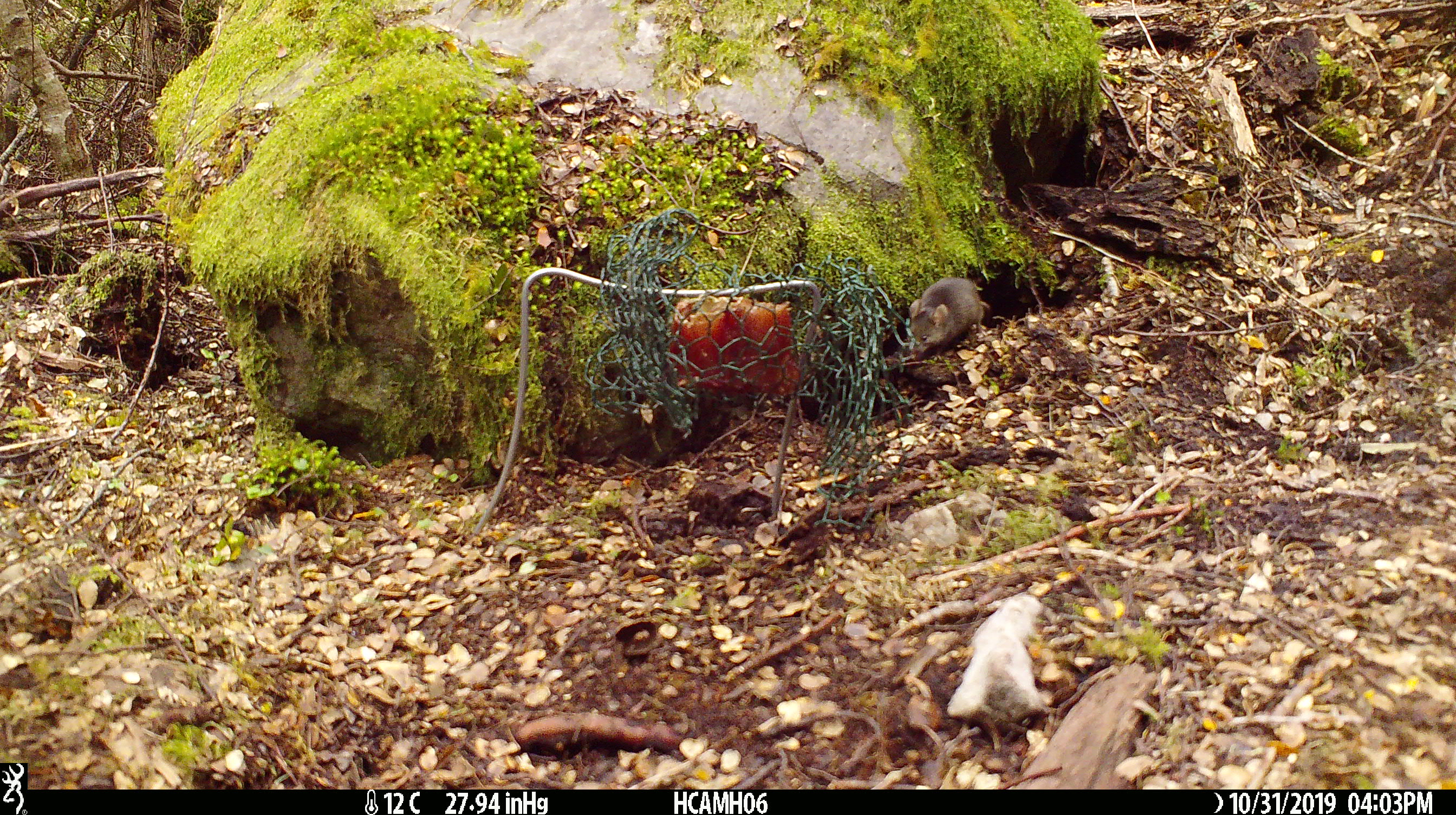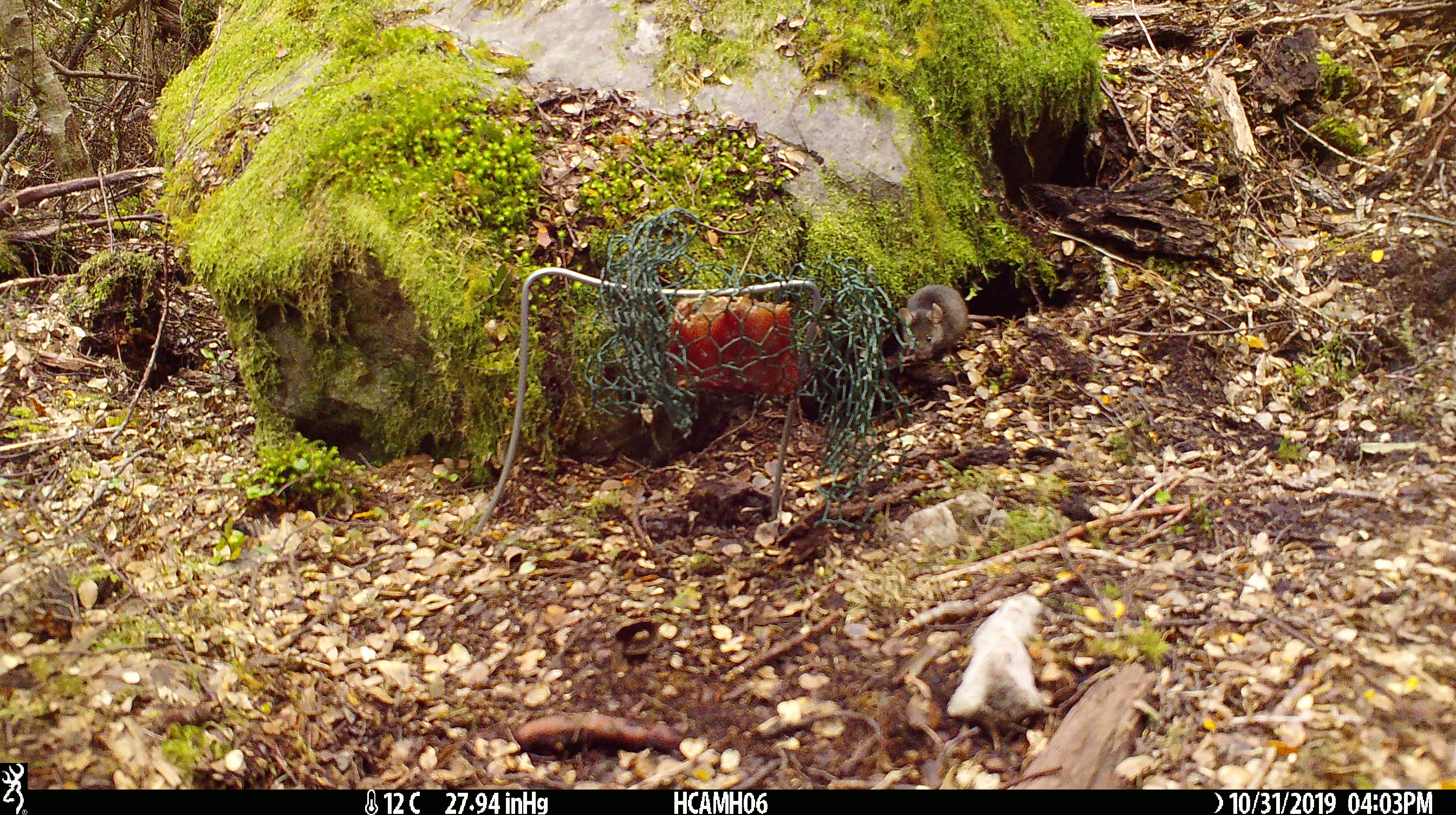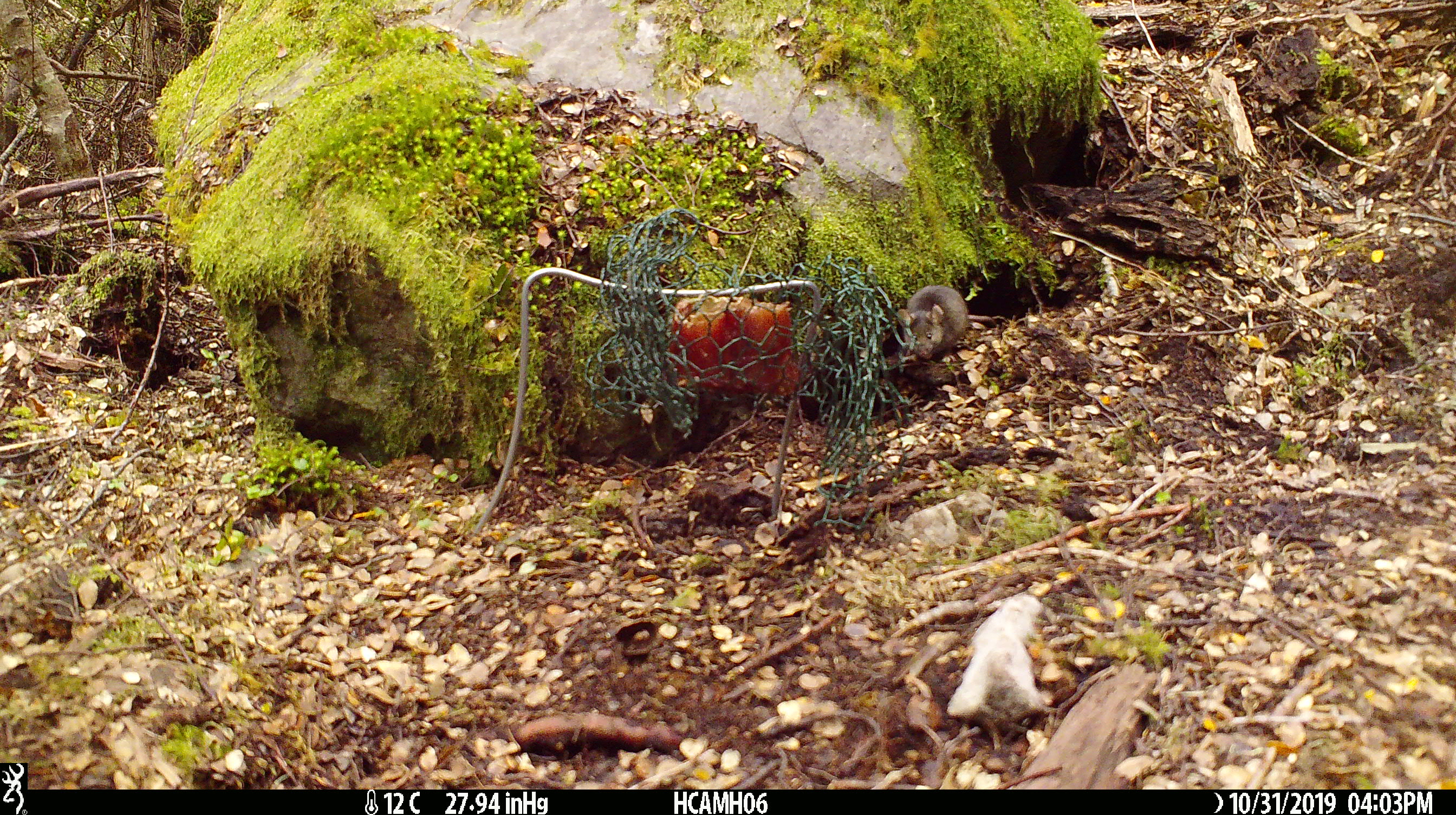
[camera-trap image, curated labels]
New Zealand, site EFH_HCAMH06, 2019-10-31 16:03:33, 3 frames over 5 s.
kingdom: Animalia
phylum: Chordata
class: Mammalia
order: Rodentia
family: Muridae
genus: Mus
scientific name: Mus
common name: mouse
Mouse (Mus).